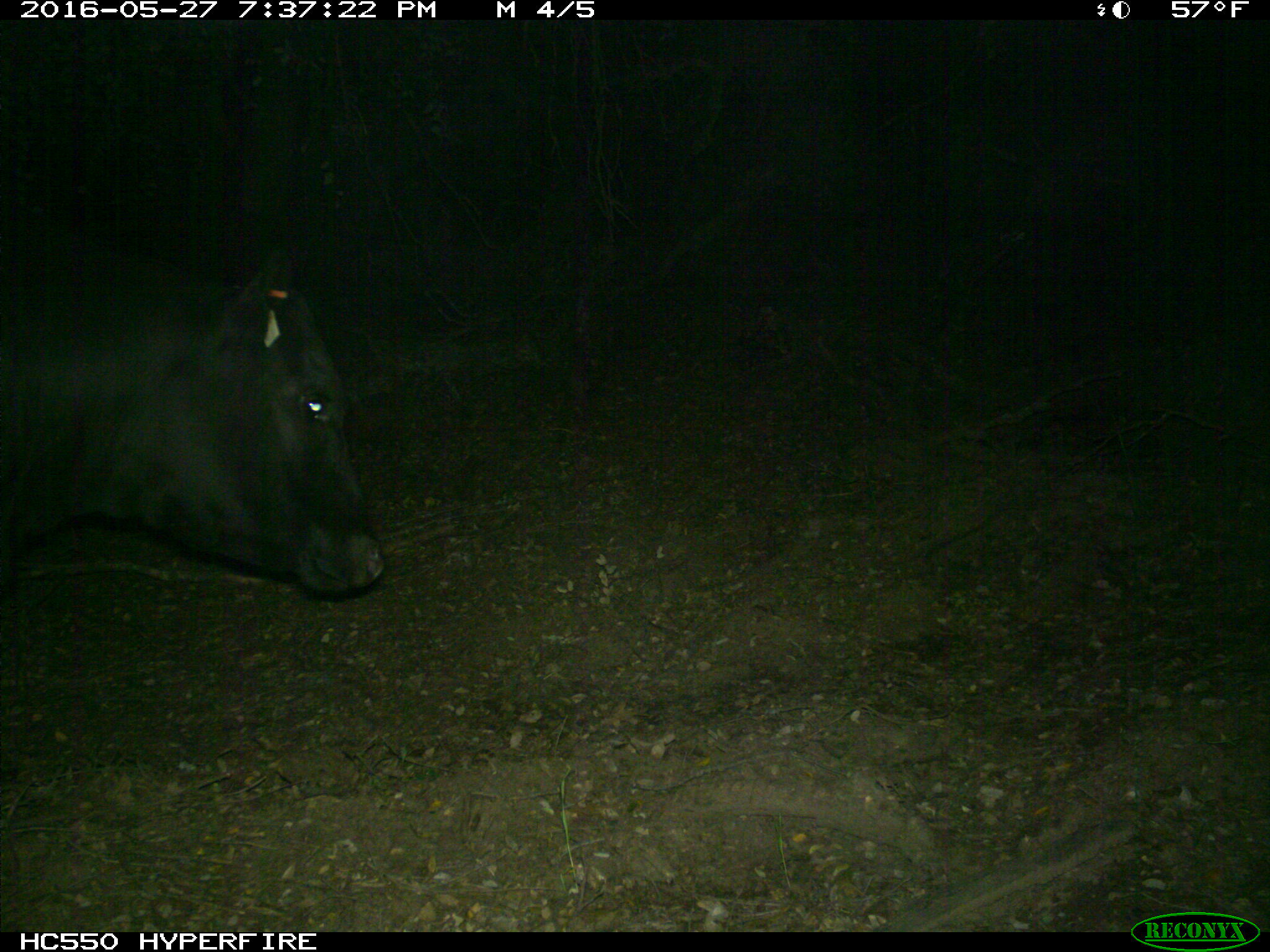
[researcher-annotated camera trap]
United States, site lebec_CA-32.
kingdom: Animalia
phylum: Chordata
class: Mammalia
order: Artiodactyla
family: Bovidae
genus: Bos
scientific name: Bos taurus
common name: domestic cow